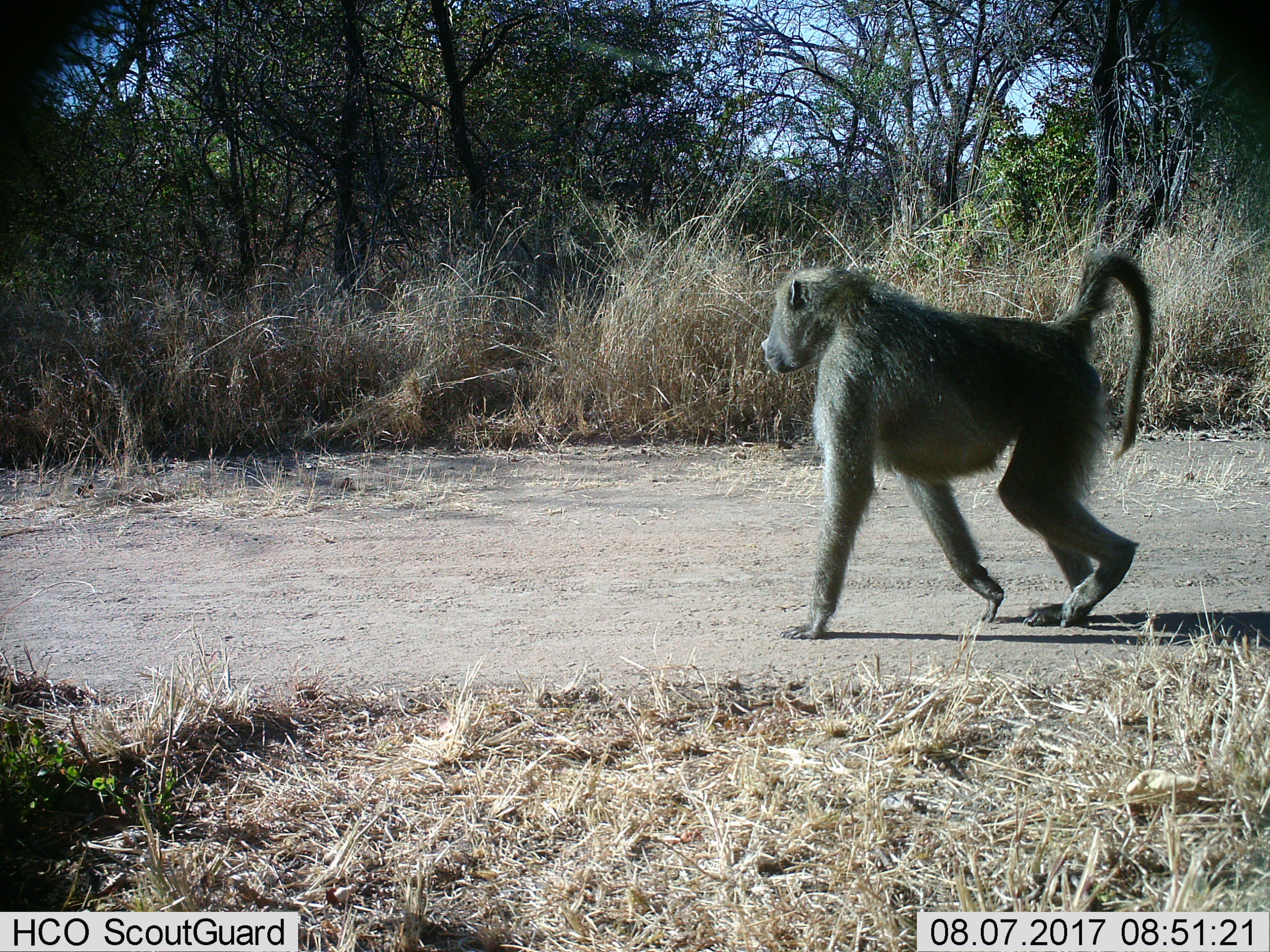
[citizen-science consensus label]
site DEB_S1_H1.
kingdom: Animalia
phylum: Chordata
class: Mammalia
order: Primates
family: Cercopithecidae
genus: Papio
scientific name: Papio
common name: baboon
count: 1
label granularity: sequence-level